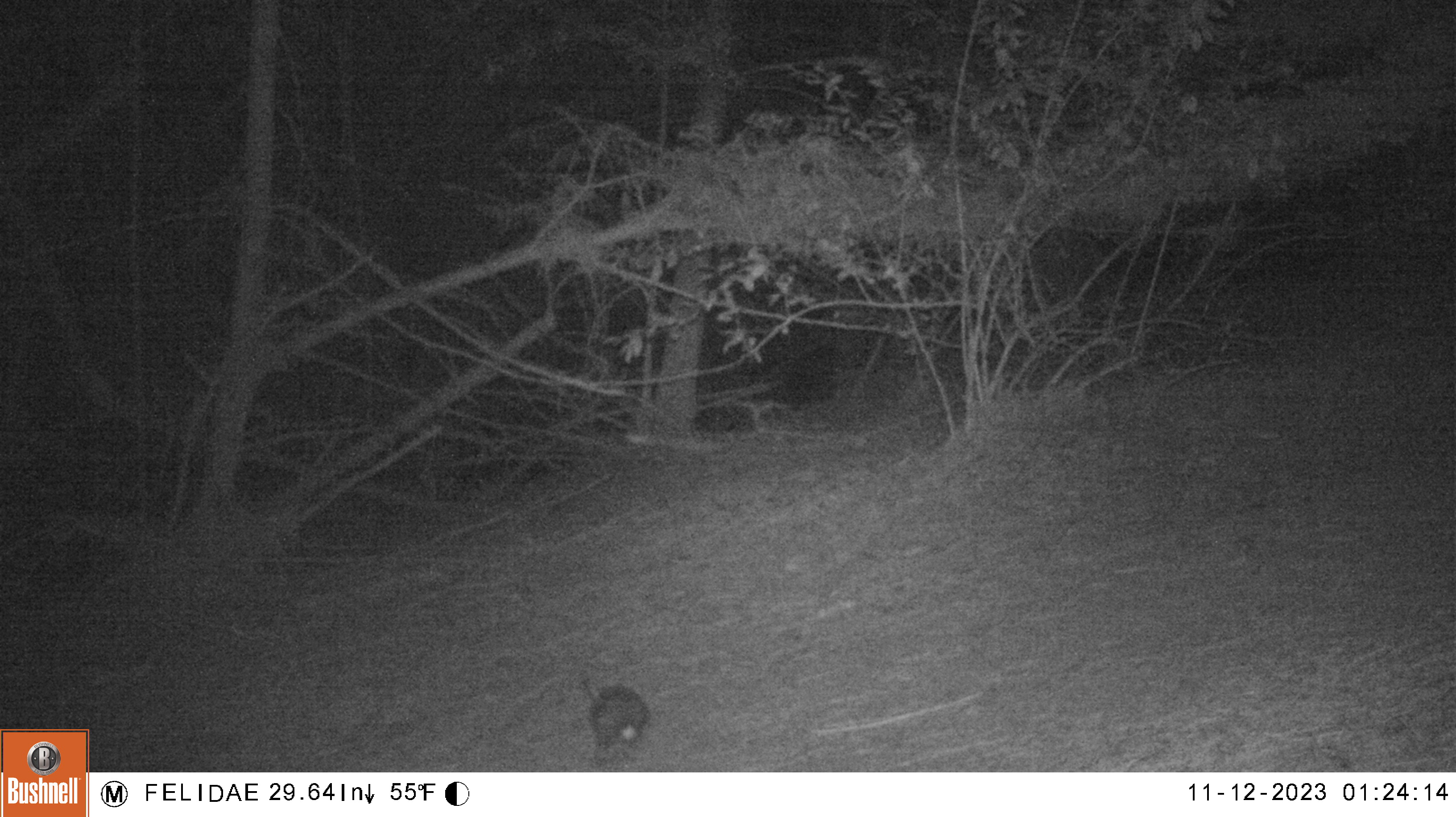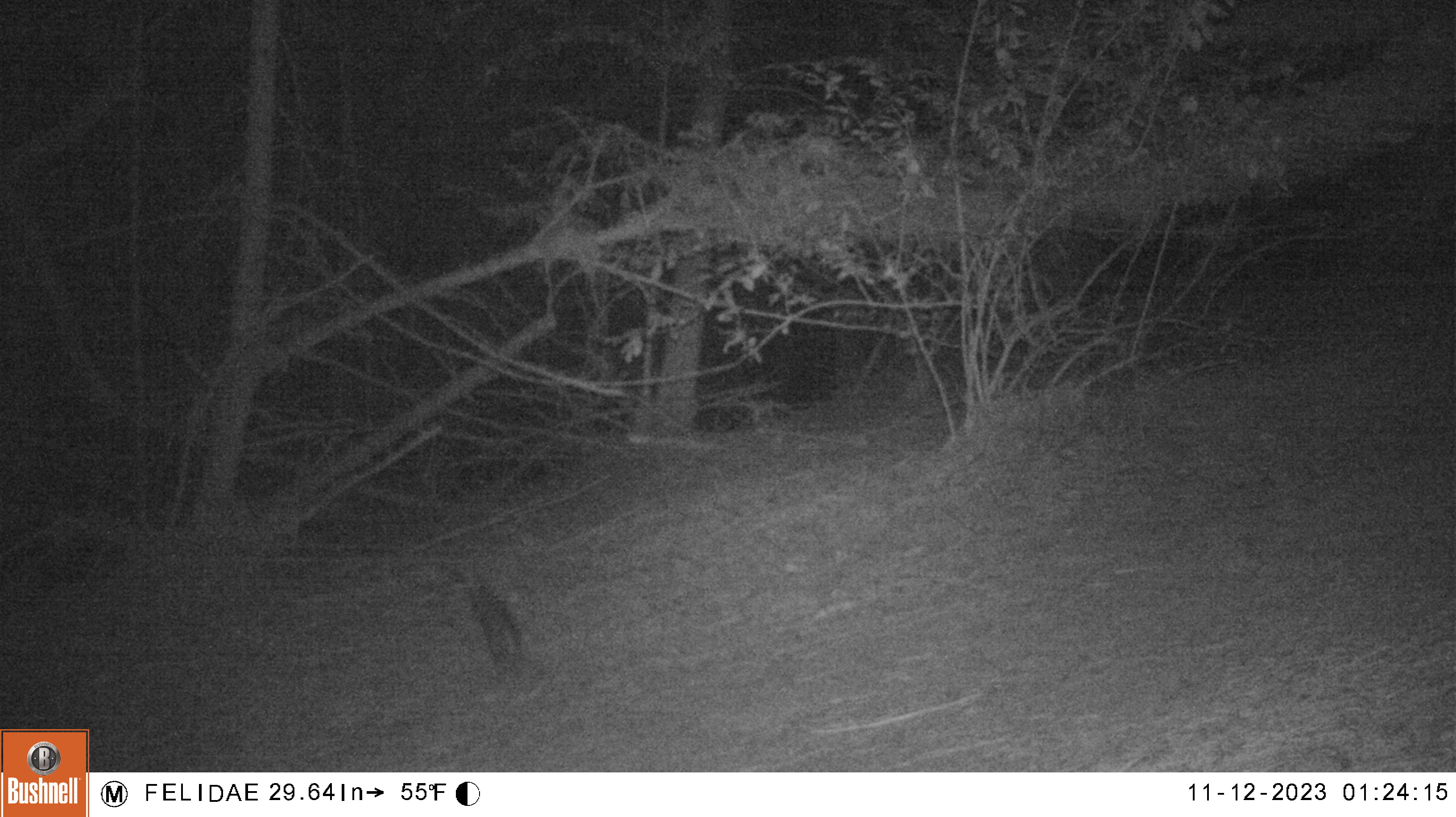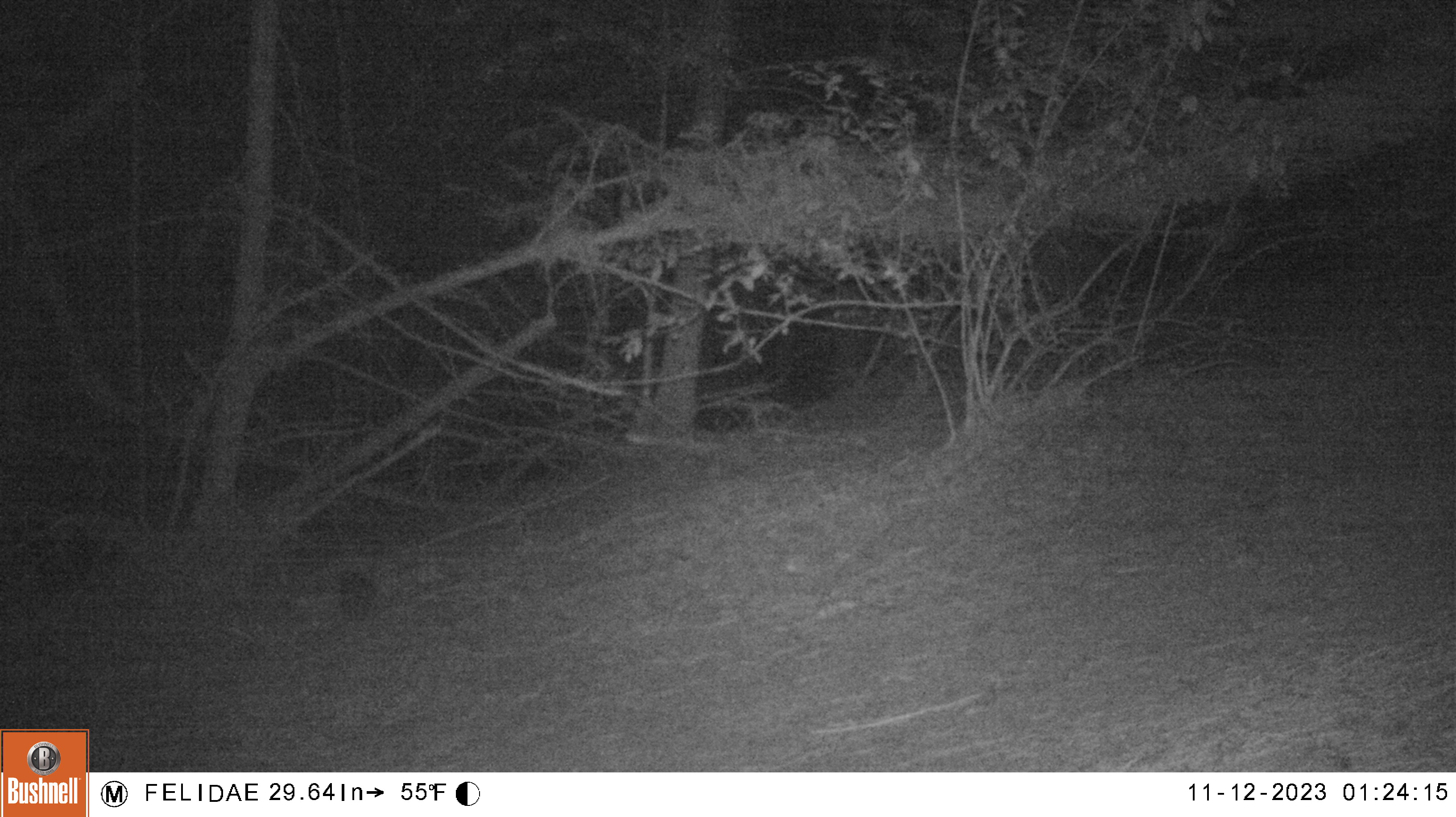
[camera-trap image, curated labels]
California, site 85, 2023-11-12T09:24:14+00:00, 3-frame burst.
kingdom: Animalia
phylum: Chordata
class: Mammalia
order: Lagomorpha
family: Leporidae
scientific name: Leporidae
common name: rabbit